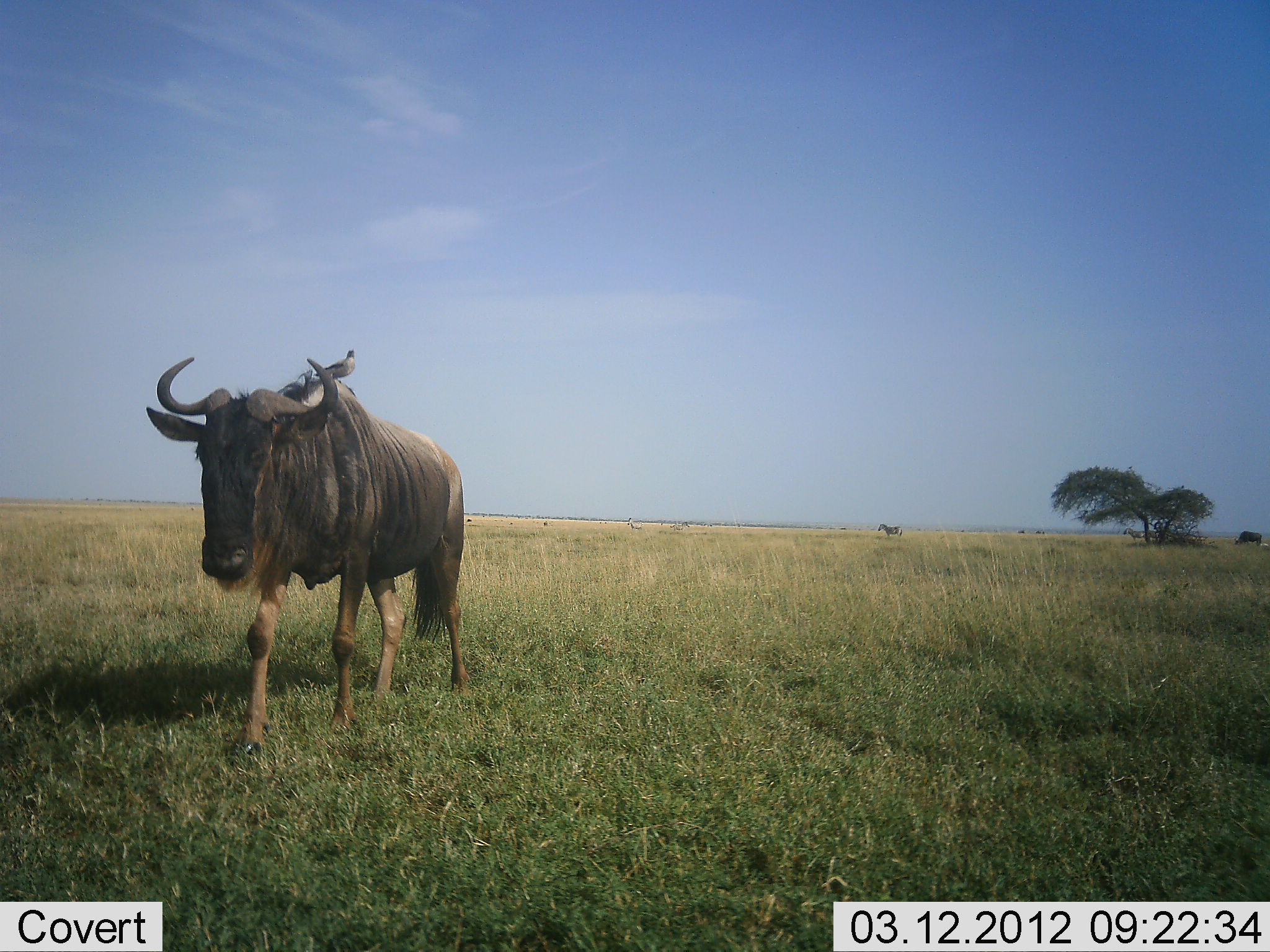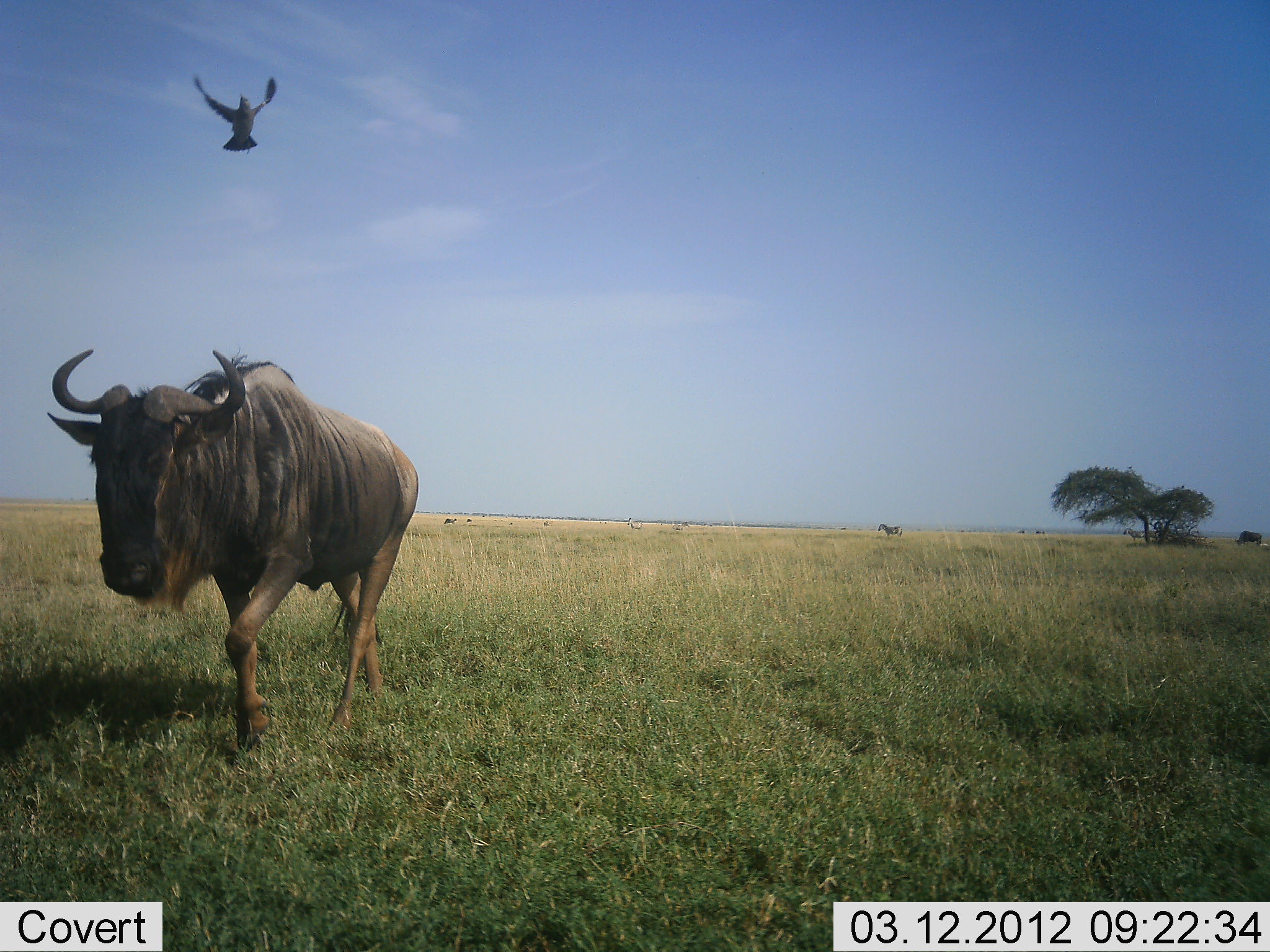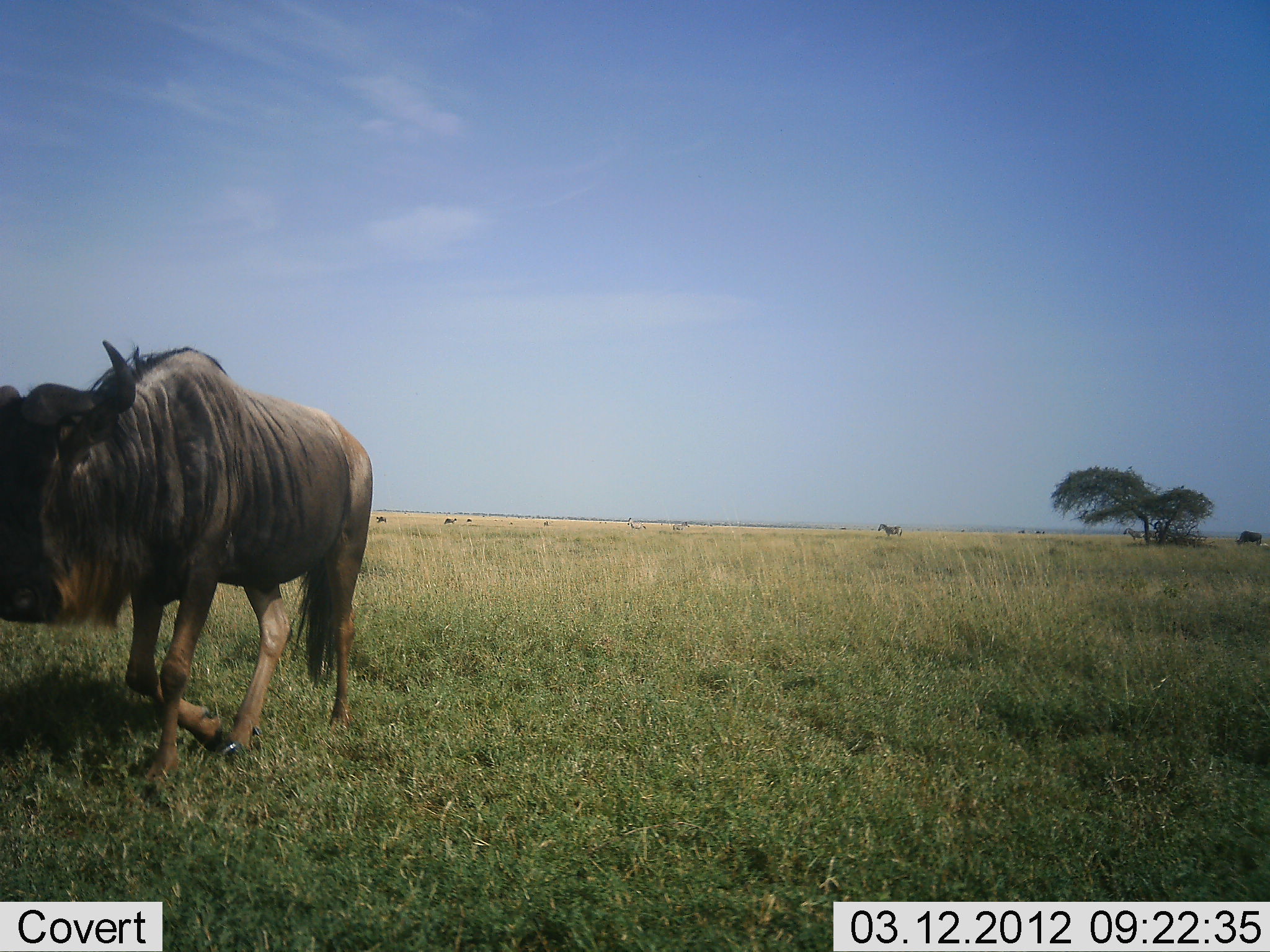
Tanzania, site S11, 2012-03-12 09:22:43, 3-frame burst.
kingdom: Animalia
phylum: Chordata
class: Aves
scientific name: Aves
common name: bird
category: otherbird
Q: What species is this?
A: Otherbird (bird) (Aves).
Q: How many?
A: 1.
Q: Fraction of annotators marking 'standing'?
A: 0%.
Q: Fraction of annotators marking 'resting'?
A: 0%.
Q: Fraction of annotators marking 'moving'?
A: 100%.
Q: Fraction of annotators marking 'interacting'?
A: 0%.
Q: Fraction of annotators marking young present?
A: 0%.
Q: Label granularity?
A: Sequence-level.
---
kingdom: Animalia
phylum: Chordata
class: Mammalia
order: Artiodactyla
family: Bovidae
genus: Connochaetes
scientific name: Connochaetes taurinus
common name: blue wildebeest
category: wildebeest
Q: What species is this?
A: Wildebeest (blue wildebeest) (Connochaetes taurinus).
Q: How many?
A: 1.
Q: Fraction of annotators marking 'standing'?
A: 19%.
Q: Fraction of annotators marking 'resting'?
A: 0%.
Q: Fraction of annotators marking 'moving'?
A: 97%.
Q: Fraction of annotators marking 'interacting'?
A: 0%.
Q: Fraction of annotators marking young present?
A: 0%.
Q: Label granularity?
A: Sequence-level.